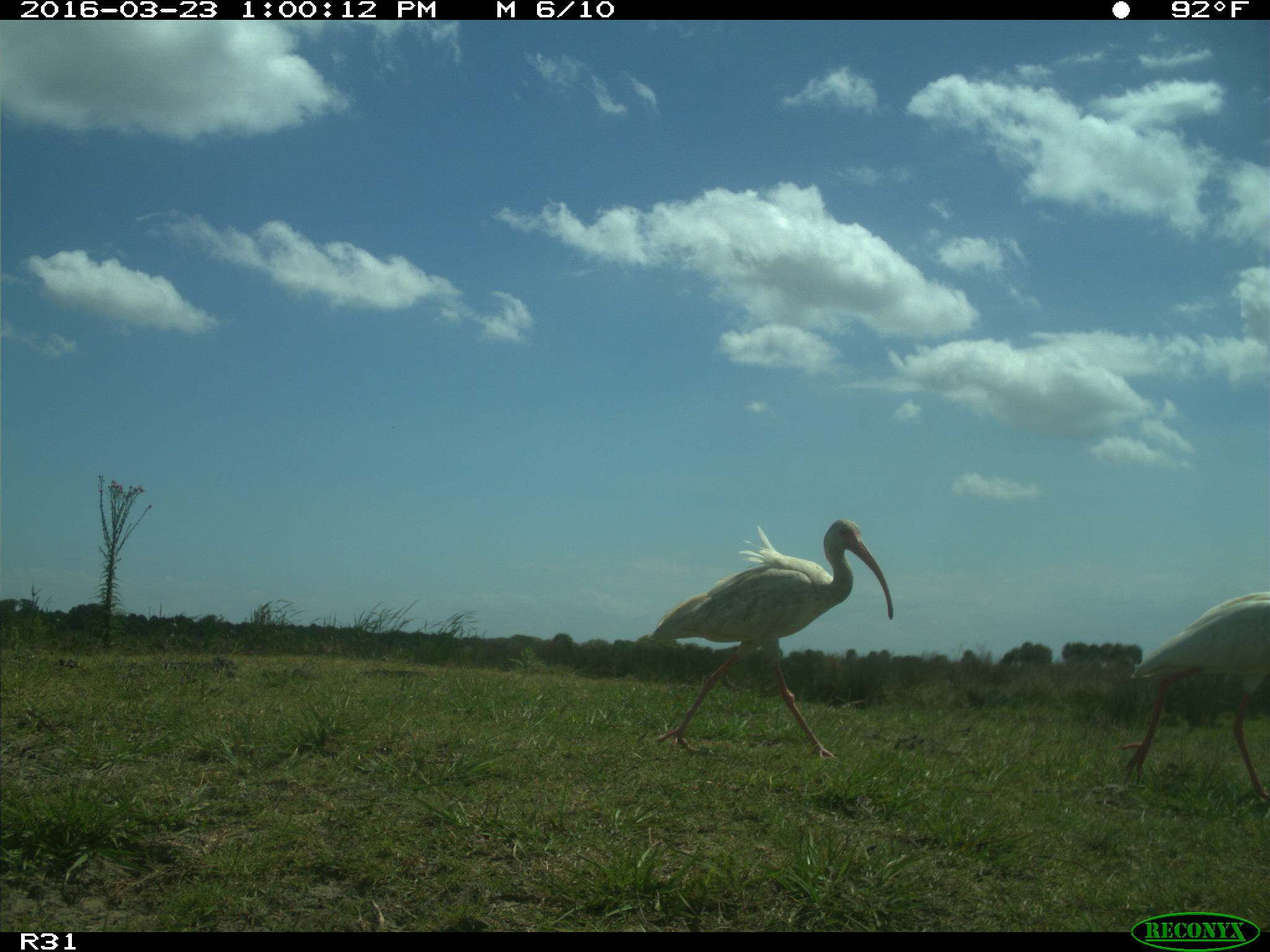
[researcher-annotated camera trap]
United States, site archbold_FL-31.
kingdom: Animalia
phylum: Chordata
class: Aves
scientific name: Aves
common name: birds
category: unidentified bird